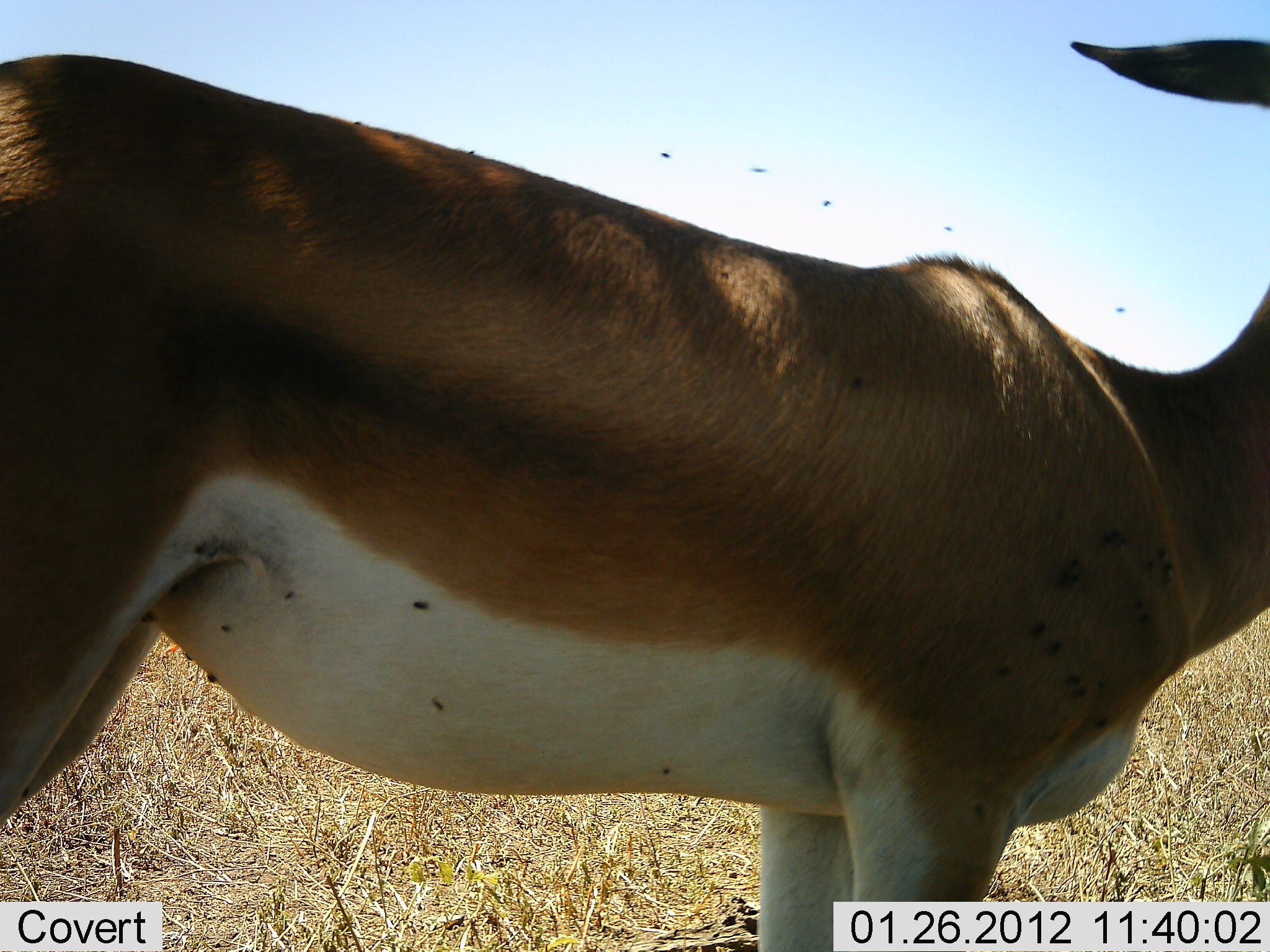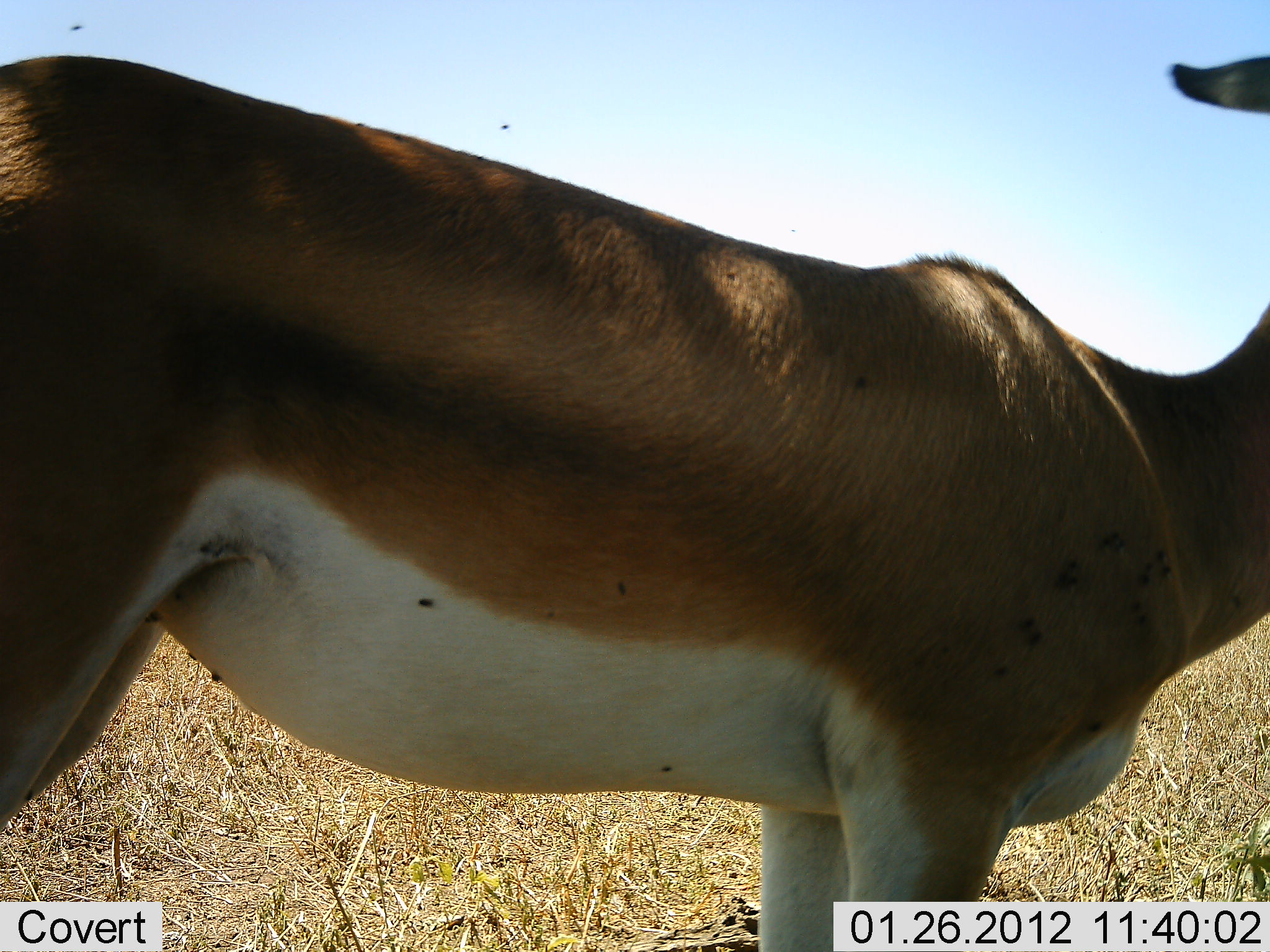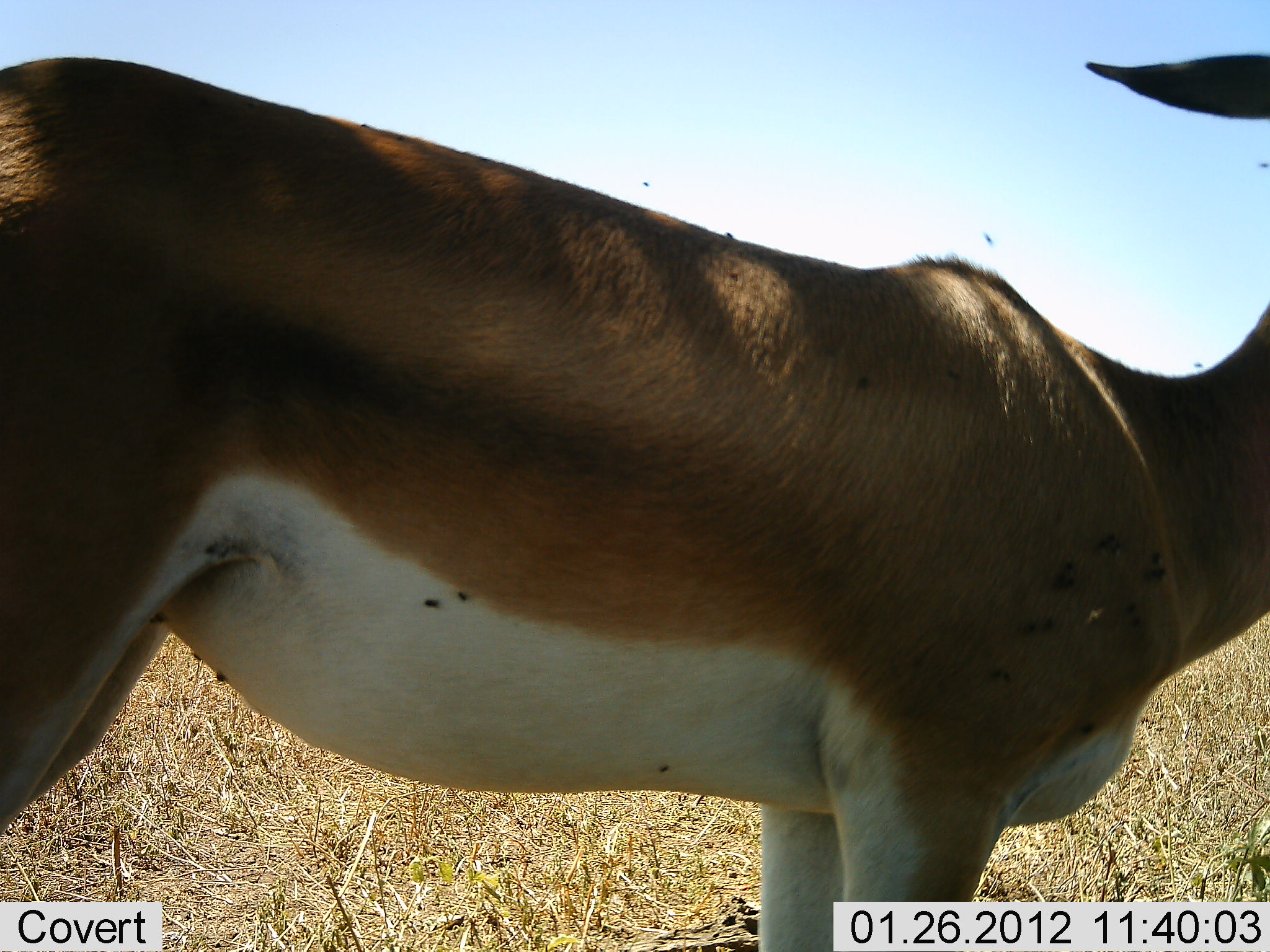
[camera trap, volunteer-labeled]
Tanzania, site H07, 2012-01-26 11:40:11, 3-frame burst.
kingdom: Animalia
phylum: Chordata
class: Mammalia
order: Artiodactyla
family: Bovidae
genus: Nanger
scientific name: Nanger granti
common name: grant's gazelle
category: gazellegrants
Gazellegrants (grant's gazelle) (Nanger granti), count 1. Behavior (volunteer vote fractions): standing 93%, resting 0%, moving 7%, interacting 0%. Young present (vote fraction): 0%. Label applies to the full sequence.